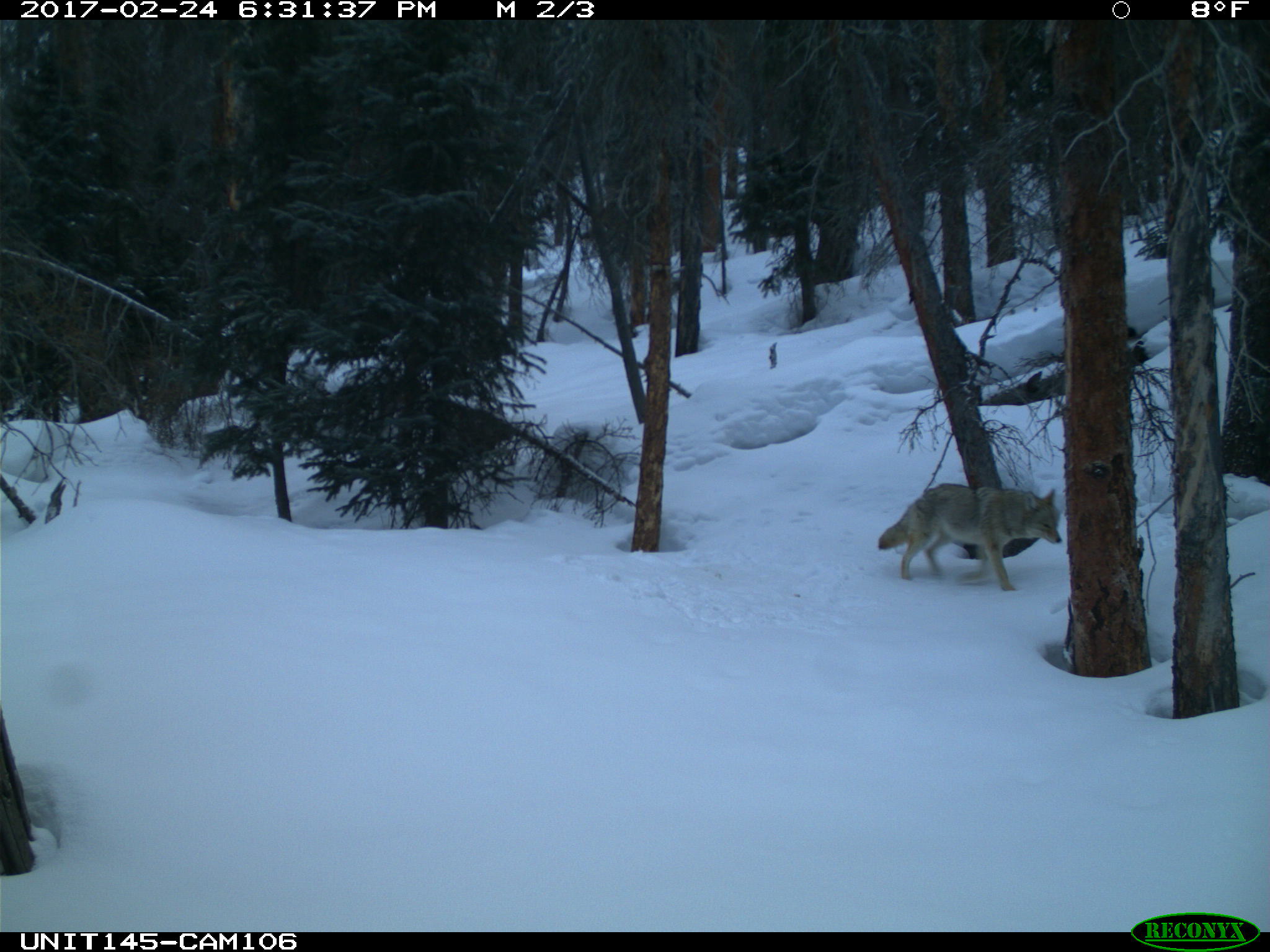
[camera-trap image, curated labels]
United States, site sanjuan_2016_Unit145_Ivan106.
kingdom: Animalia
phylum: Chordata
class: Mammalia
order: Carnivora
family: Canidae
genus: Canis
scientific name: Canis latrans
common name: coyote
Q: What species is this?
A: Canis latrans (coyote).